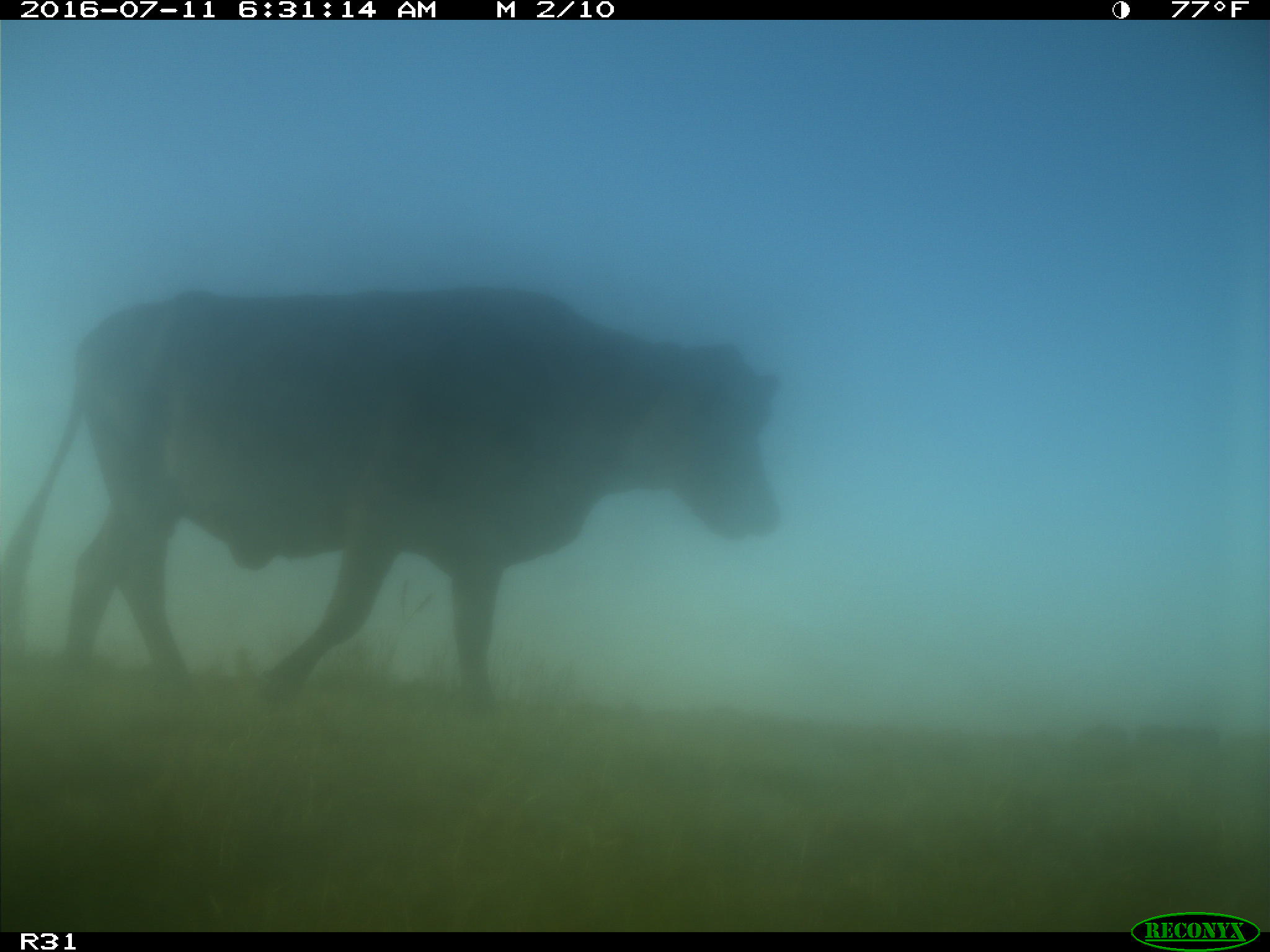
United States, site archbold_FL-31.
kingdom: Animalia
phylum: Chordata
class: Mammalia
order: Artiodactyla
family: Bovidae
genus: Bos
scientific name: Bos taurus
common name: domestic cow